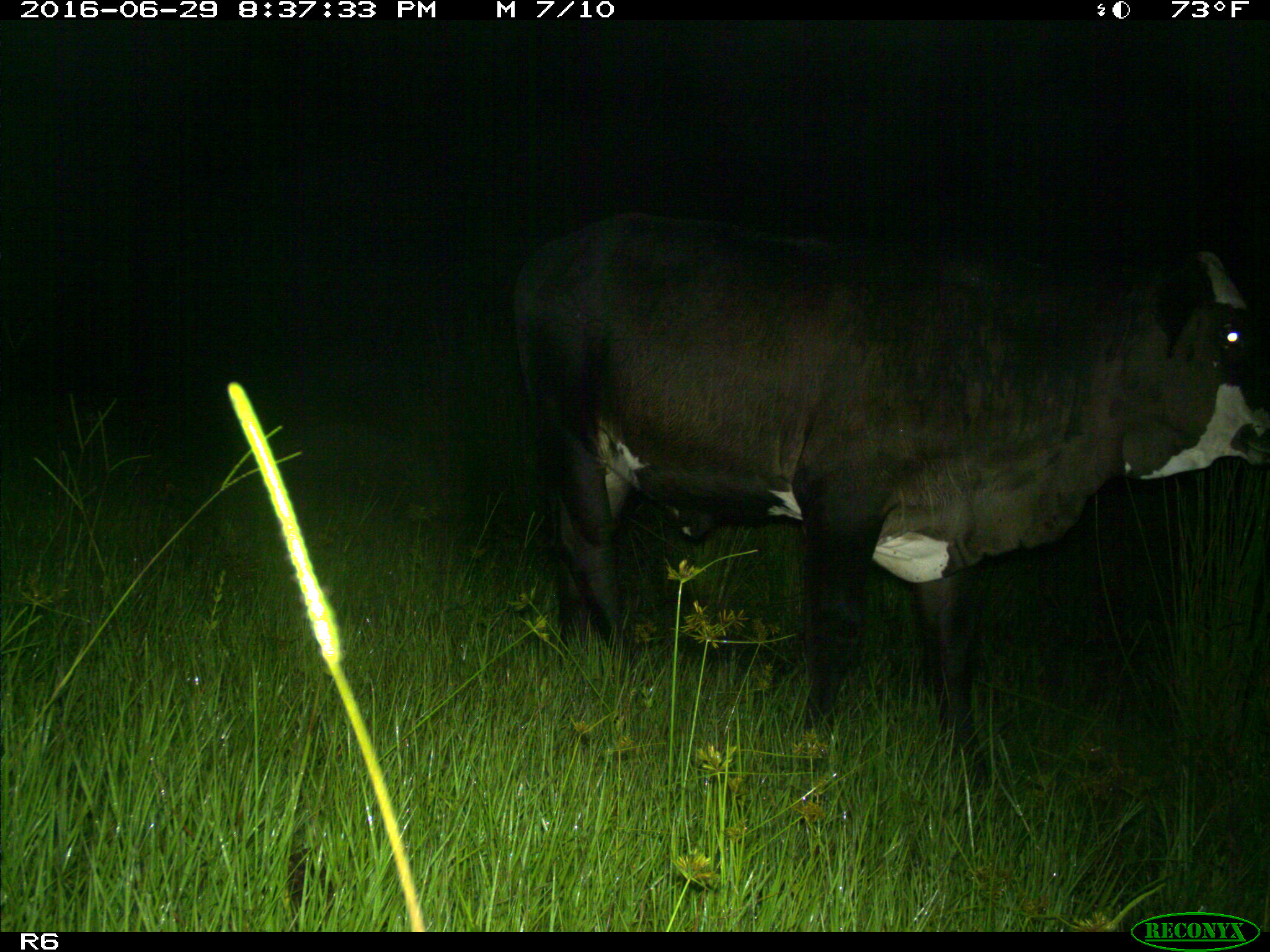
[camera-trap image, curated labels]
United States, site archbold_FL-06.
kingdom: Animalia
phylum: Chordata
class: Mammalia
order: Artiodactyla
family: Bovidae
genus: Bos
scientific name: Bos taurus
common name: domestic cow